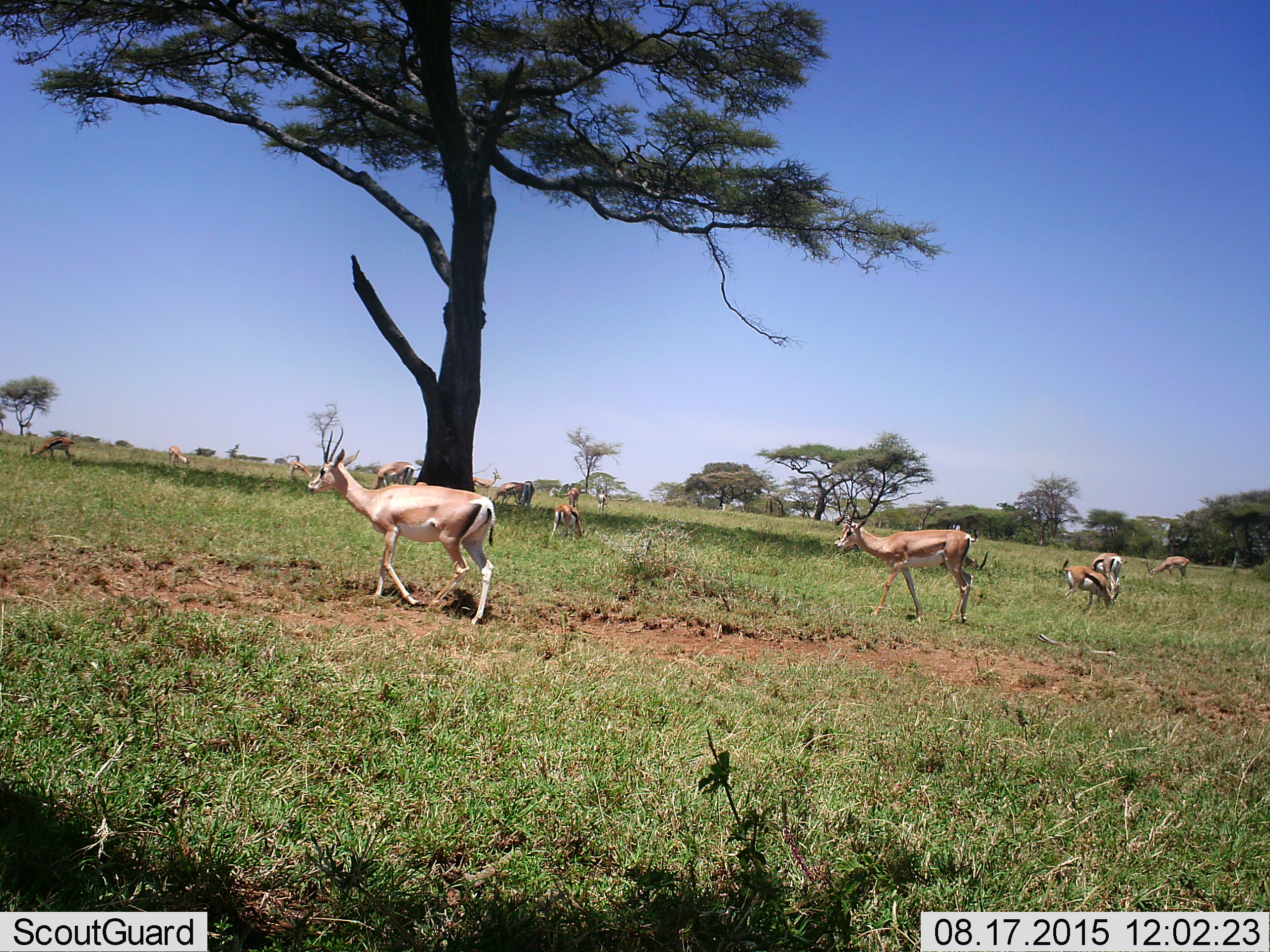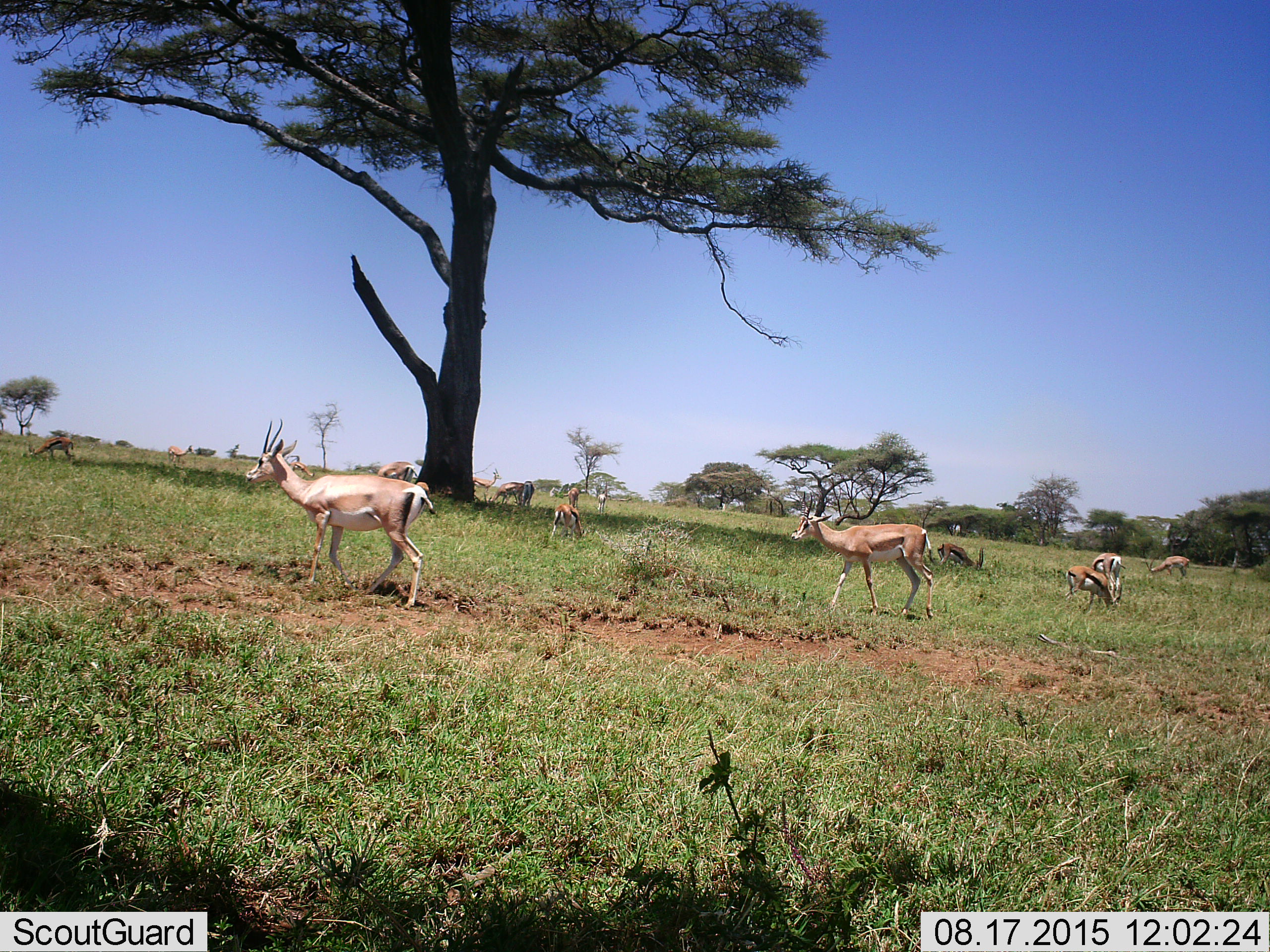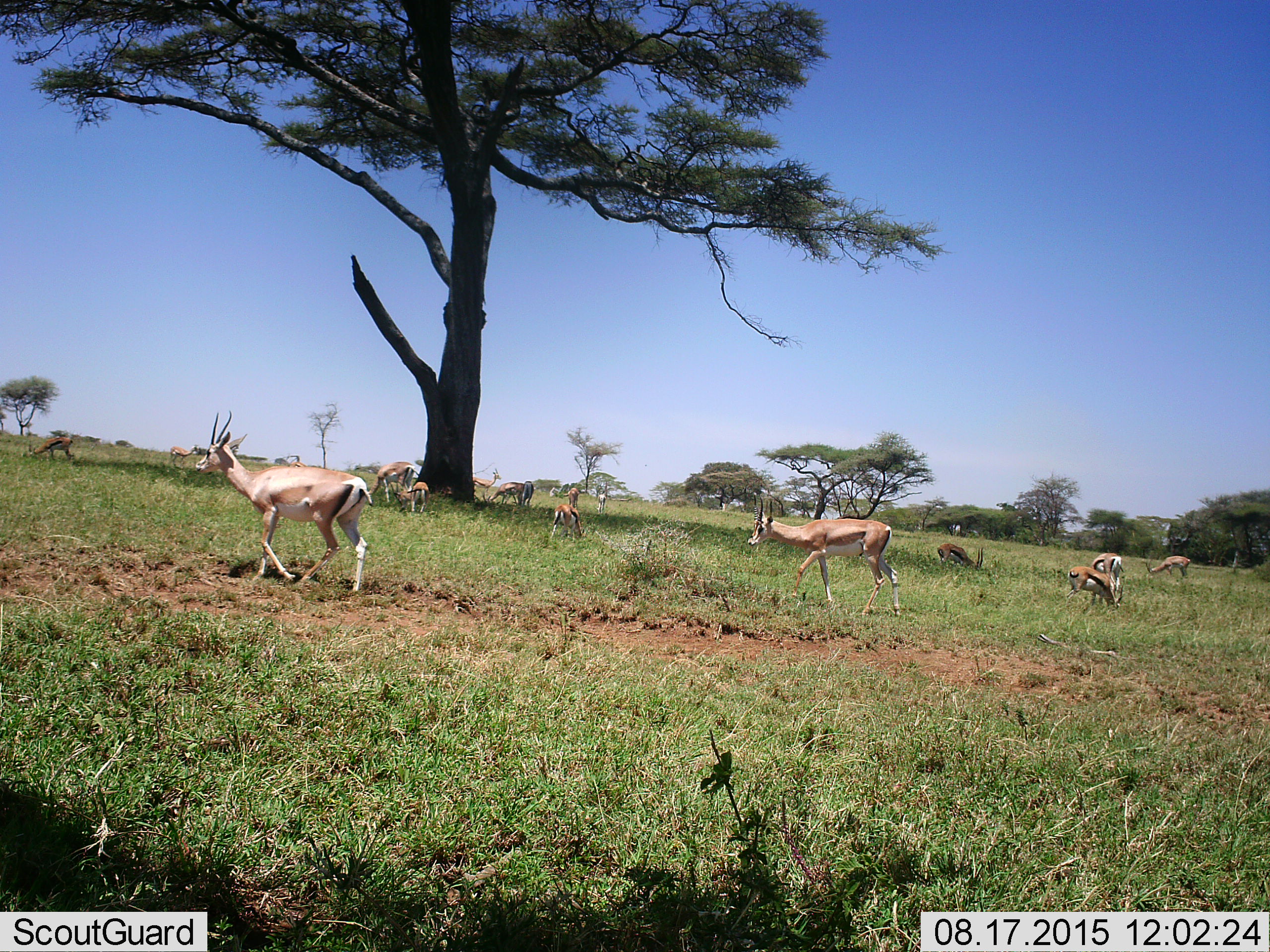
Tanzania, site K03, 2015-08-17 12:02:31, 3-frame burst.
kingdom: Animalia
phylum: Chordata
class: Mammalia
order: Artiodactyla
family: Bovidae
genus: Nanger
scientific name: Nanger granti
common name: grant's gazelle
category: gazellegrants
Gazellegrants (grant's gazelle) (Nanger granti), count 4. Behavior (volunteer vote fractions): standing 11%, resting 0%, moving 78%, interacting 0%. Young present (vote fraction): 11%. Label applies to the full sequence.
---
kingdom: Animalia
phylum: Chordata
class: Mammalia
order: Artiodactyla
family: Bovidae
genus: Eudorcas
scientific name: Eudorcas thomsonii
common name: thomson's gazelle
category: gazellethomsons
Gazellethomsons (thomson's gazelle) (Eudorcas thomsonii), count 10. Behavior (volunteer vote fractions): standing 71%, resting 0%, moving 14%, interacting 0%. Young present (vote fraction): 14%. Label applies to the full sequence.